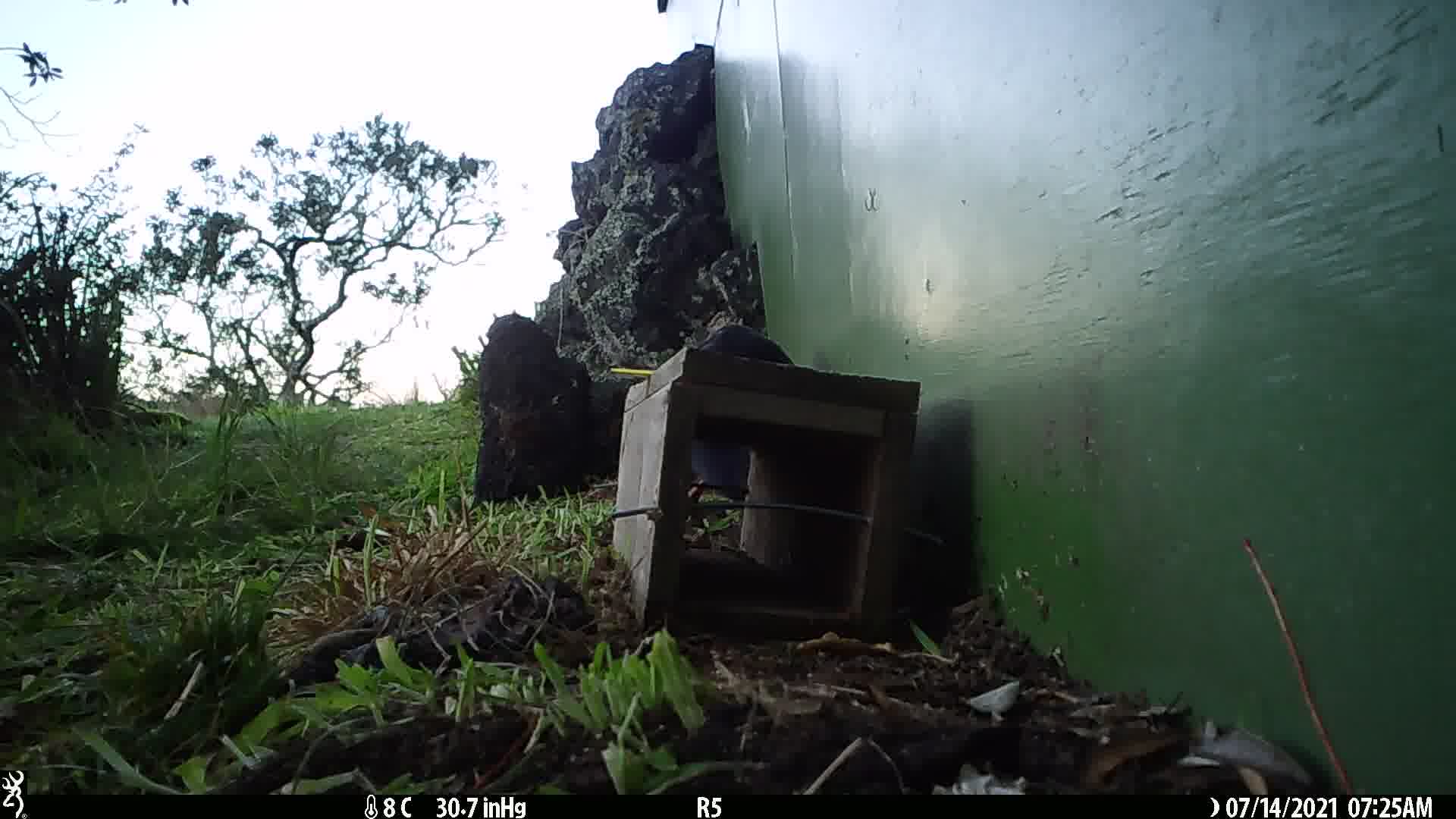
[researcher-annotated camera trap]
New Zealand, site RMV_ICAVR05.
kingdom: Animalia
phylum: Chordata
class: Aves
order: Gruiformes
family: Rallidae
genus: Porphyrio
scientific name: Porphyrio melanotus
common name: australasian swamphen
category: pukeko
Pukeko (australasian swamphen) (Porphyrio melanotus).